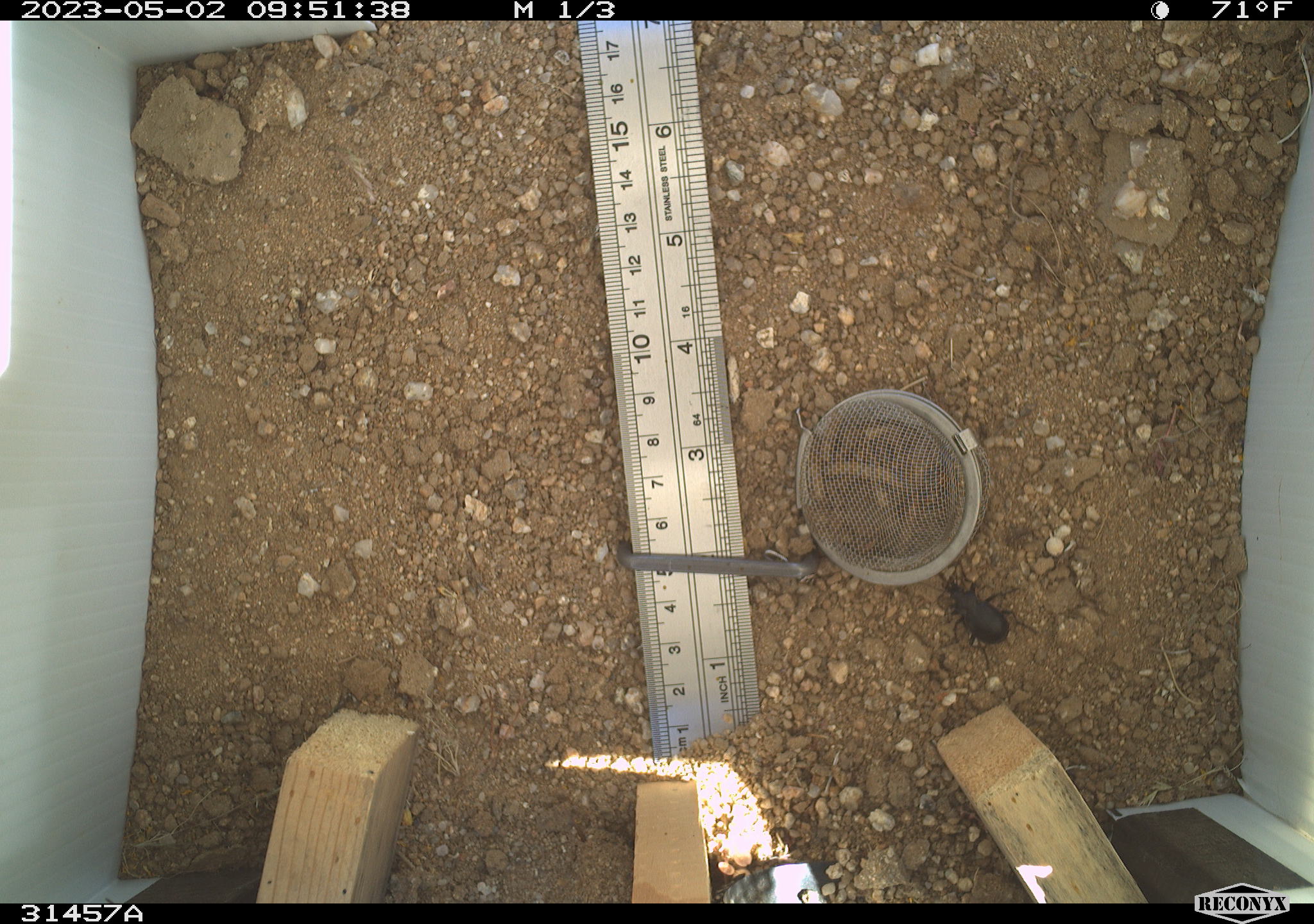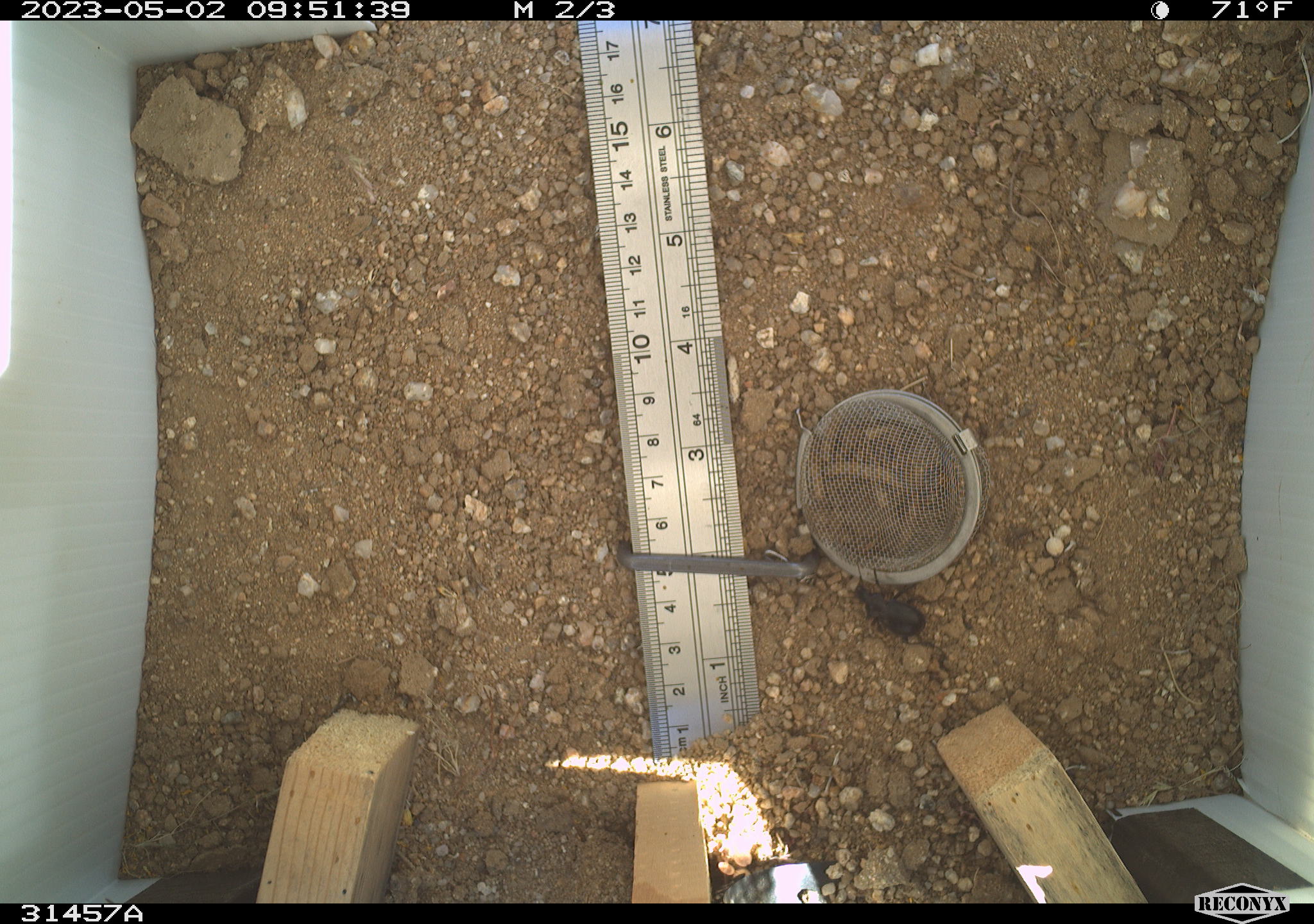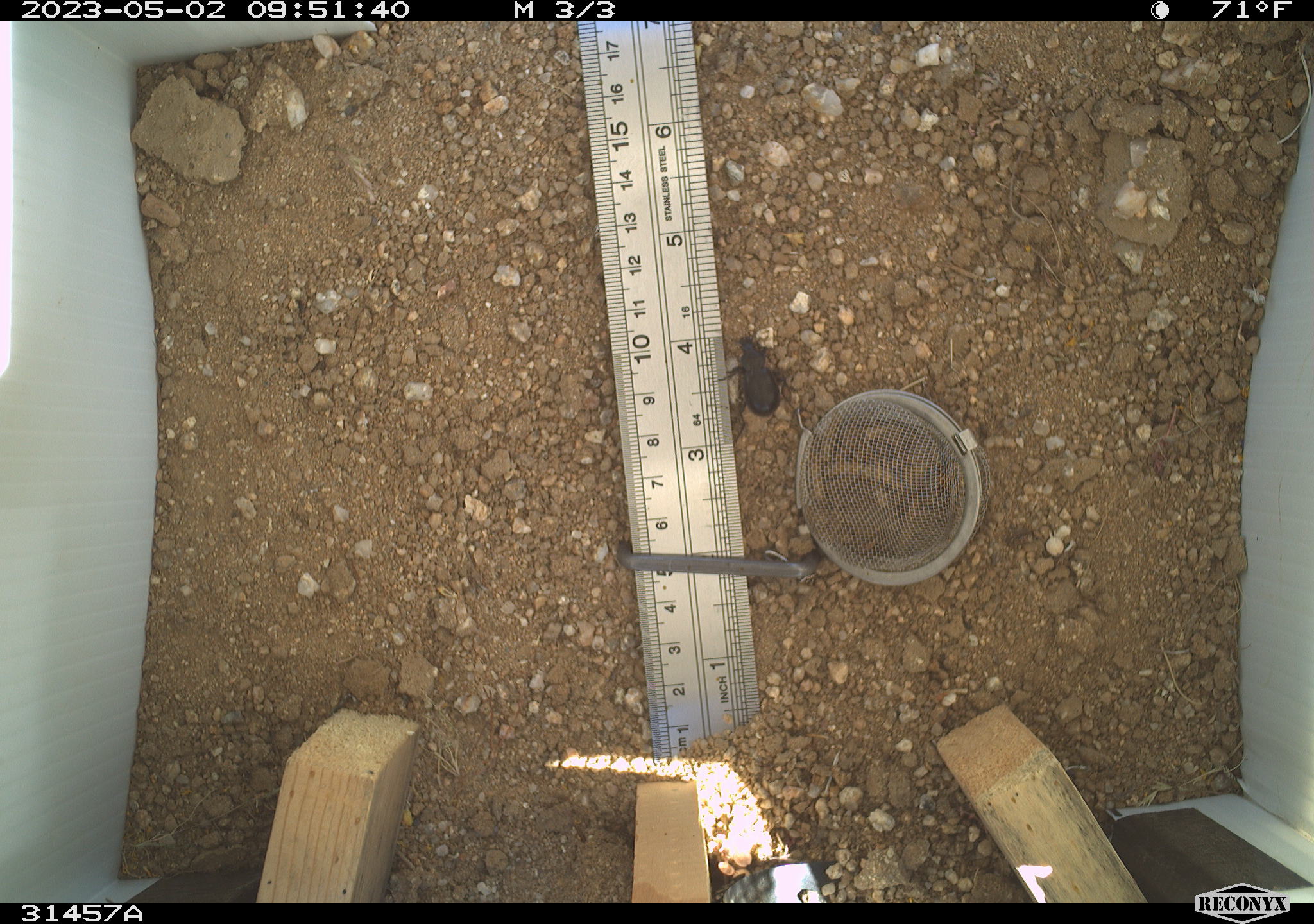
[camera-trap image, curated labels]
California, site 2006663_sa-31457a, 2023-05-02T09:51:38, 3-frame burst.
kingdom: Animalia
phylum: Arthropoda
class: Insecta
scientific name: Insecta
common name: insect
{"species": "insect (Insecta)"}